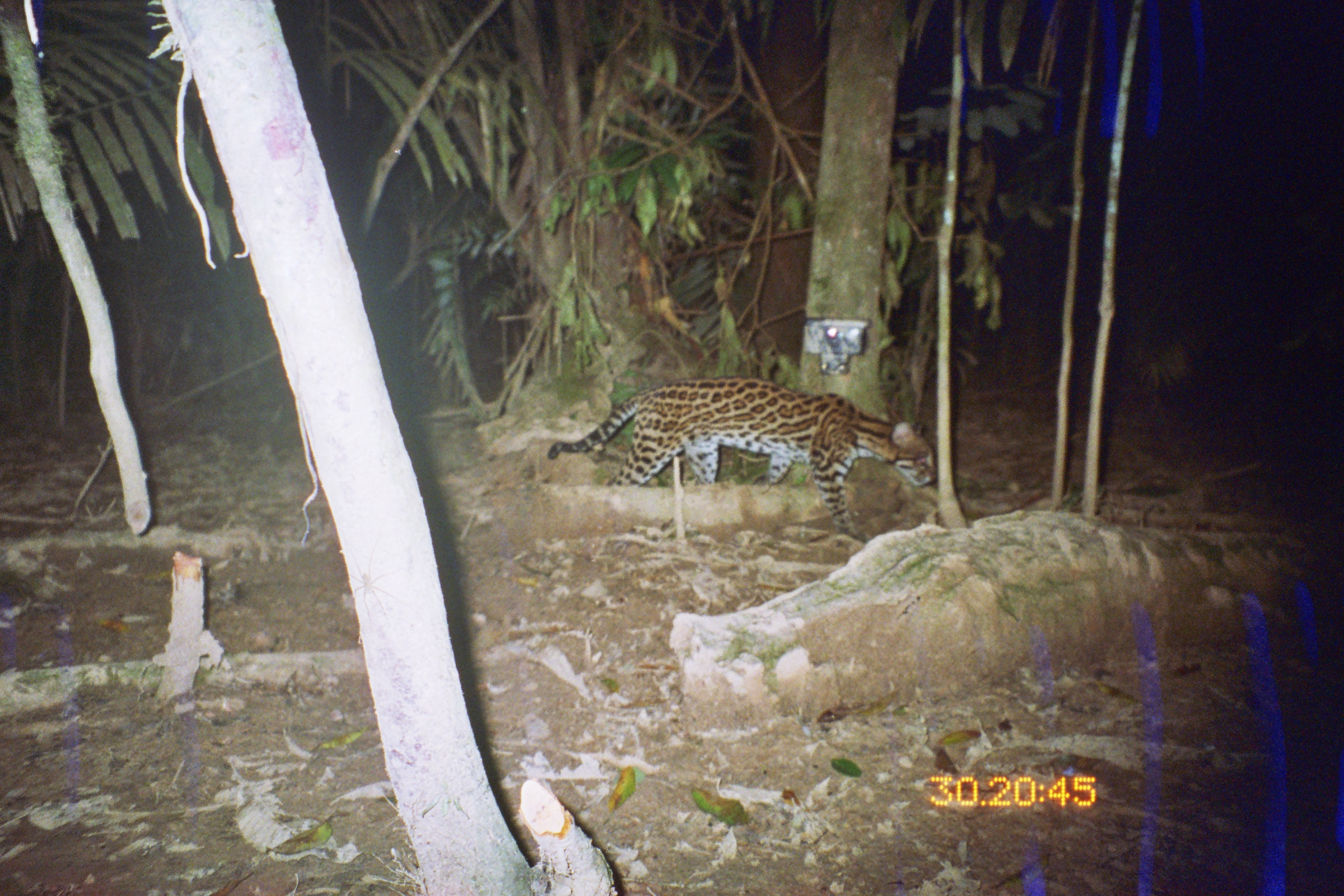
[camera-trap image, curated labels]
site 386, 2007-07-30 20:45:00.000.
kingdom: Animalia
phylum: Chordata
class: Mammalia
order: Carnivora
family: Felidae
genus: Leopardus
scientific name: Leopardus pardalis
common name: ocelot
Leopardus pardalis (ocelot).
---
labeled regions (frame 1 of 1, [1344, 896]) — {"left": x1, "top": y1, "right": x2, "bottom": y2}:
leopardus pardalis: {"left": 544, "top": 375, "right": 937, "bottom": 540}